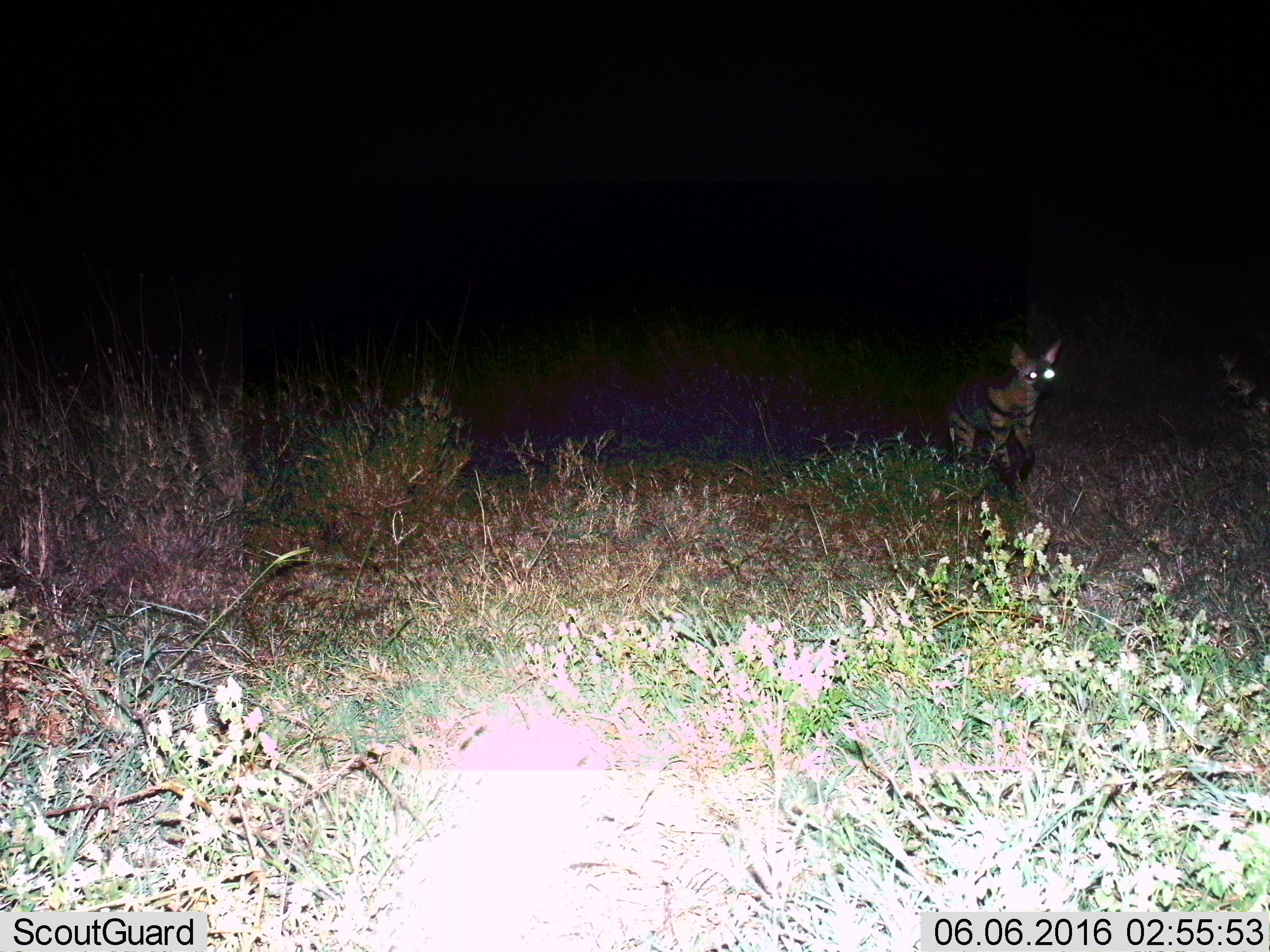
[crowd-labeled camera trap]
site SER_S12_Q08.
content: unidentified animal